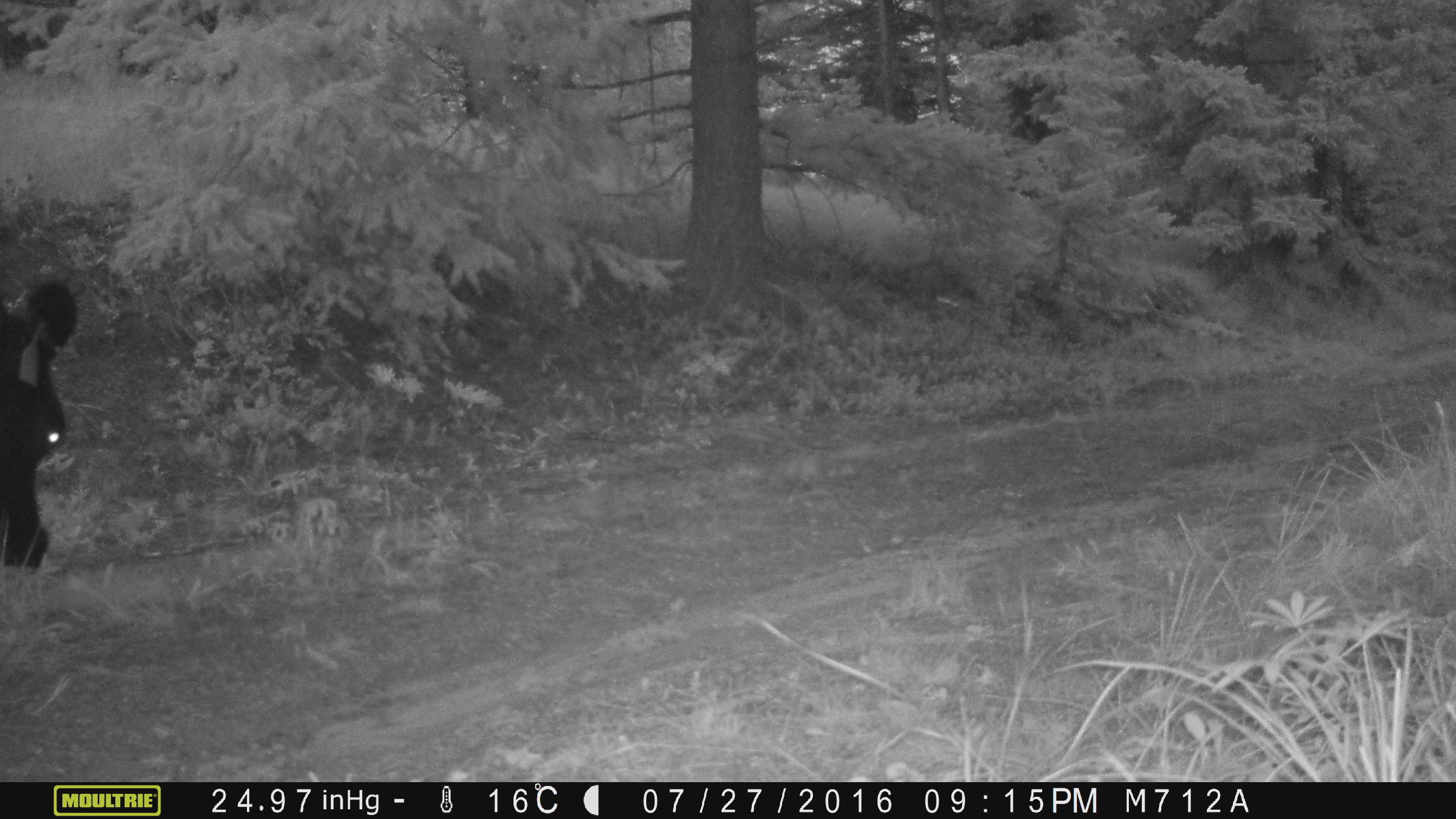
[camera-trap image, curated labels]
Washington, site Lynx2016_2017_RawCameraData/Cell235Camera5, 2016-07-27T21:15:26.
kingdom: Animalia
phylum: Chordata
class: Mammalia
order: Artiodactyla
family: Bovidae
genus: Bos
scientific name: Bos taurus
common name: domestic cattle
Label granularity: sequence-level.